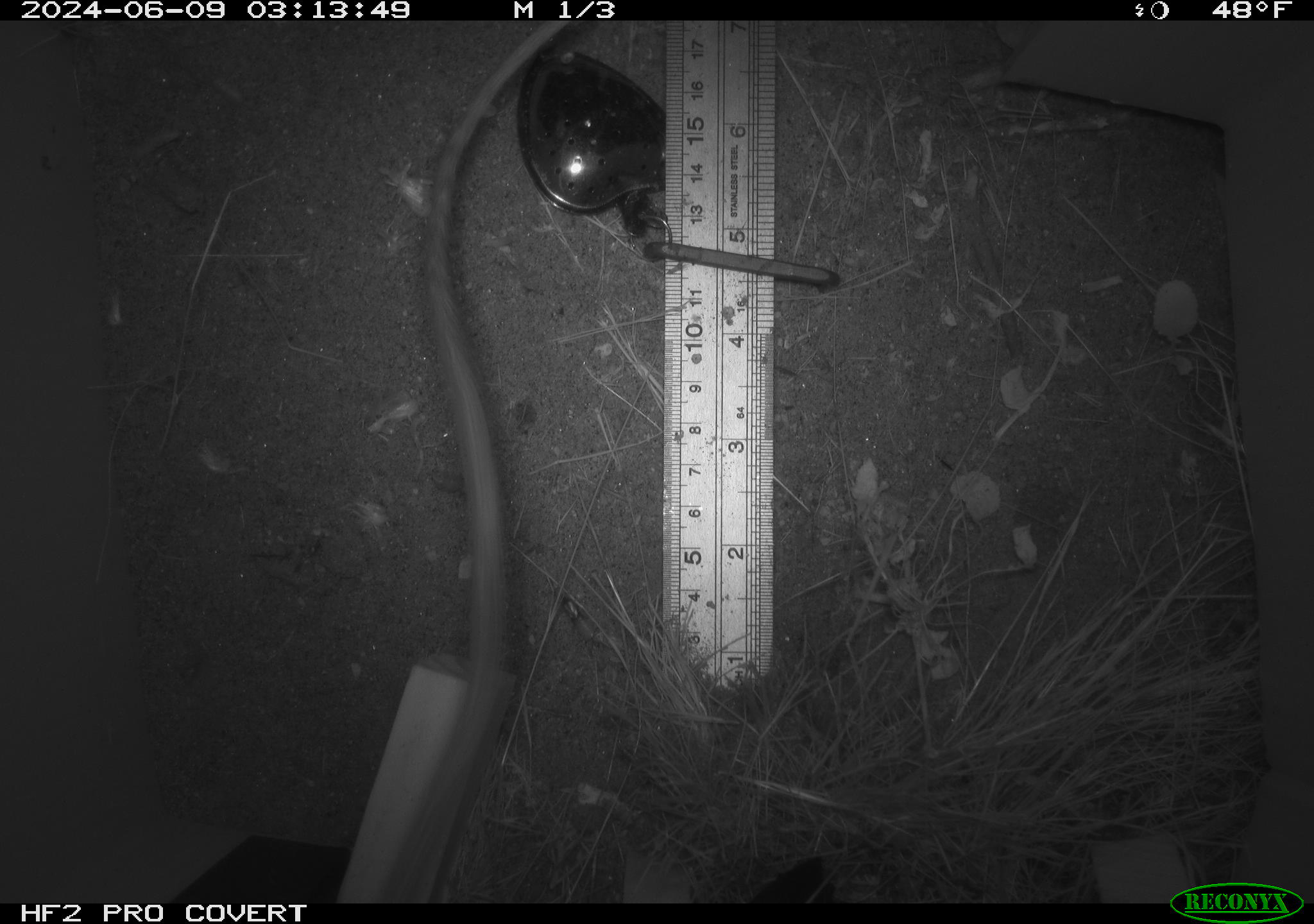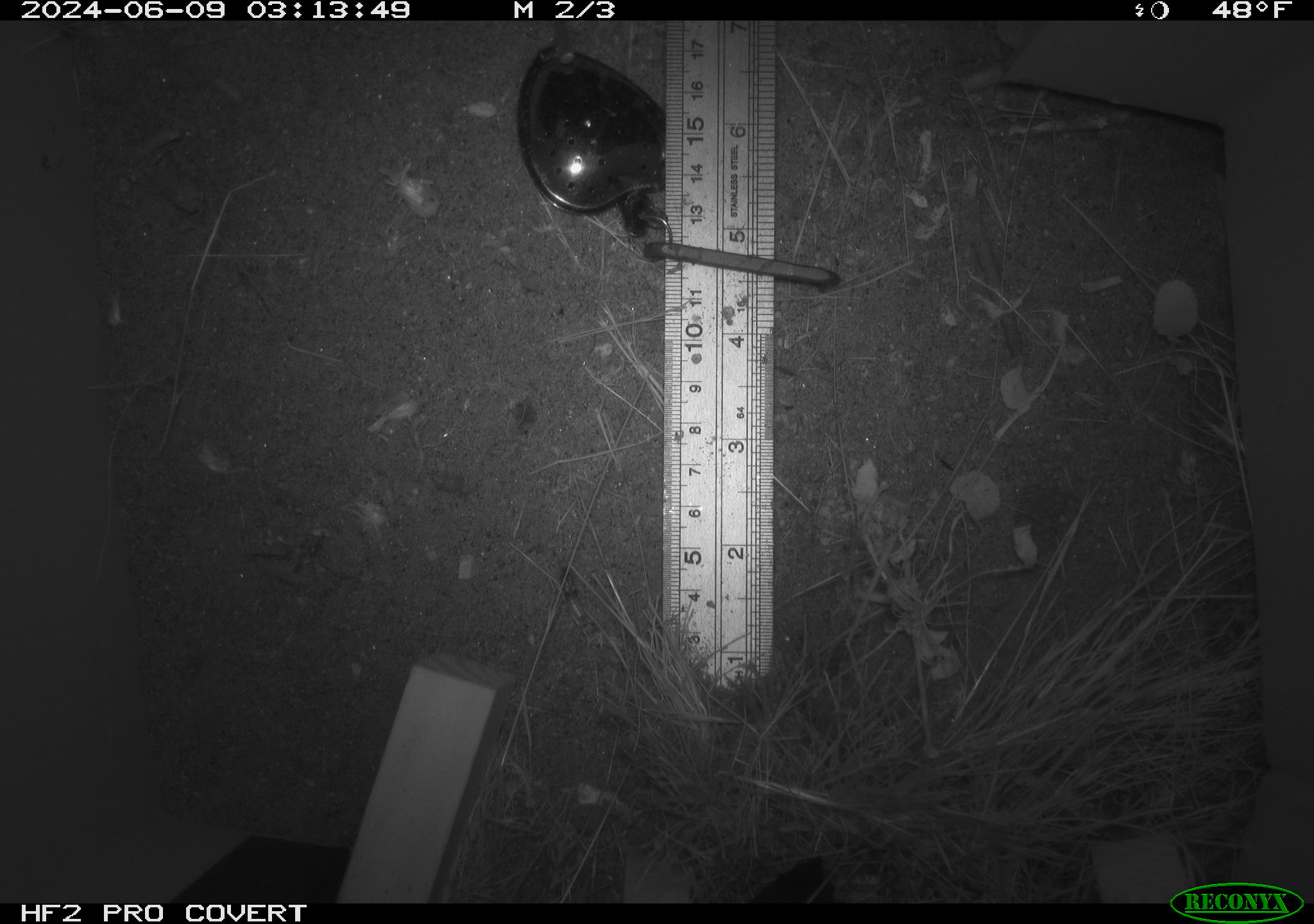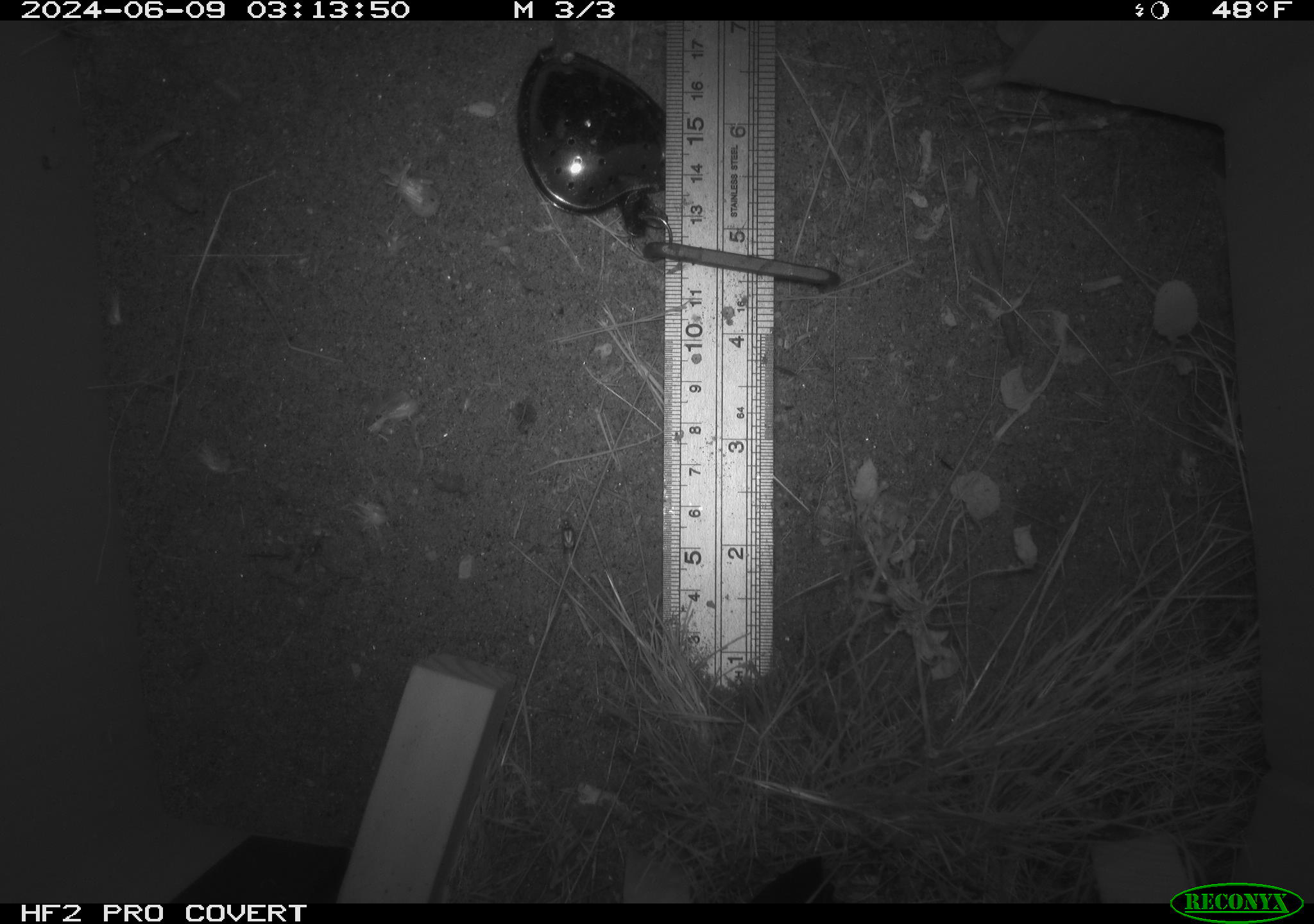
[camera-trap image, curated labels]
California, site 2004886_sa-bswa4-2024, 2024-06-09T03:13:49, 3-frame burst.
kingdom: Animalia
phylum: Chordata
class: Mammalia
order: Rodentia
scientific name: Rodentia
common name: rodent